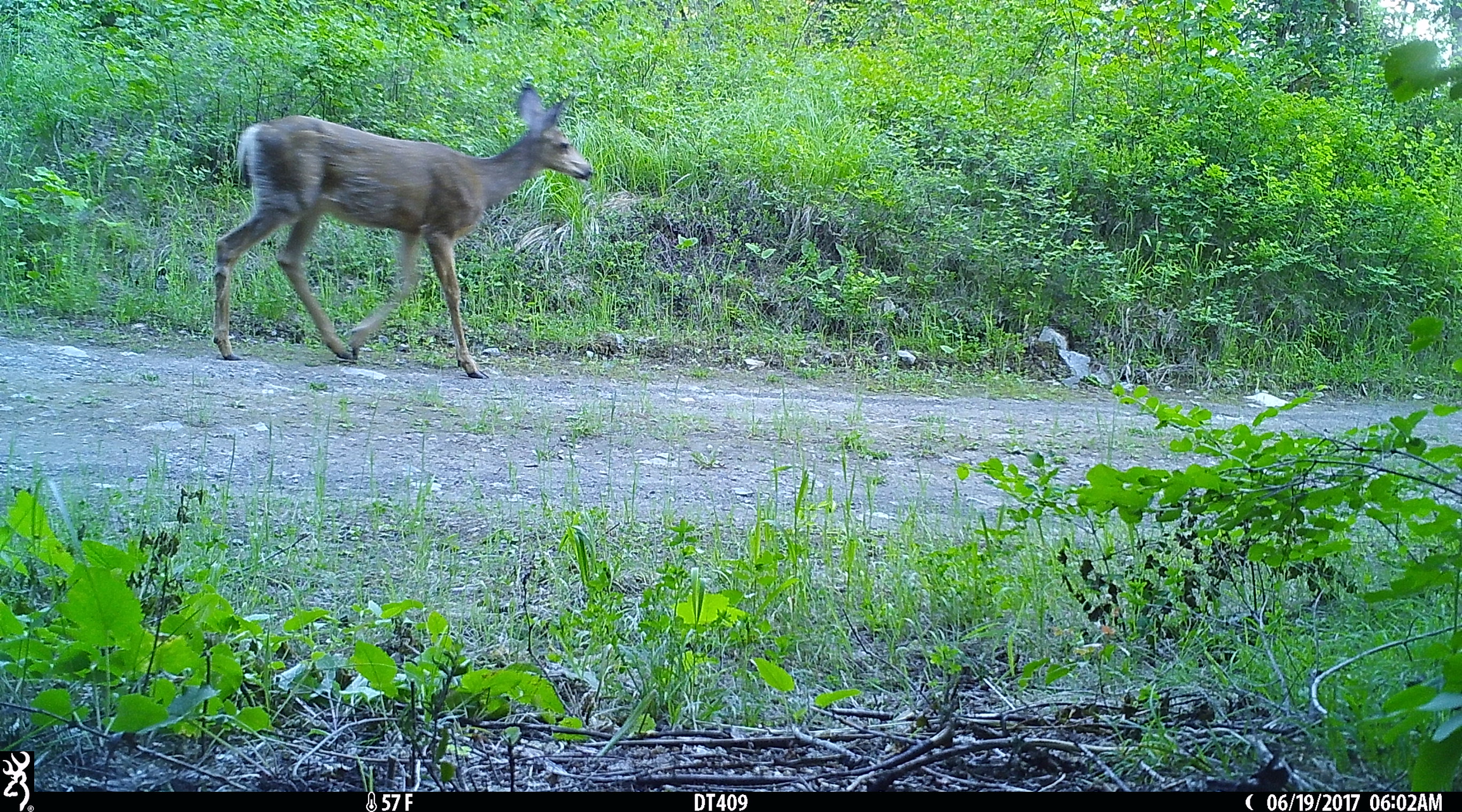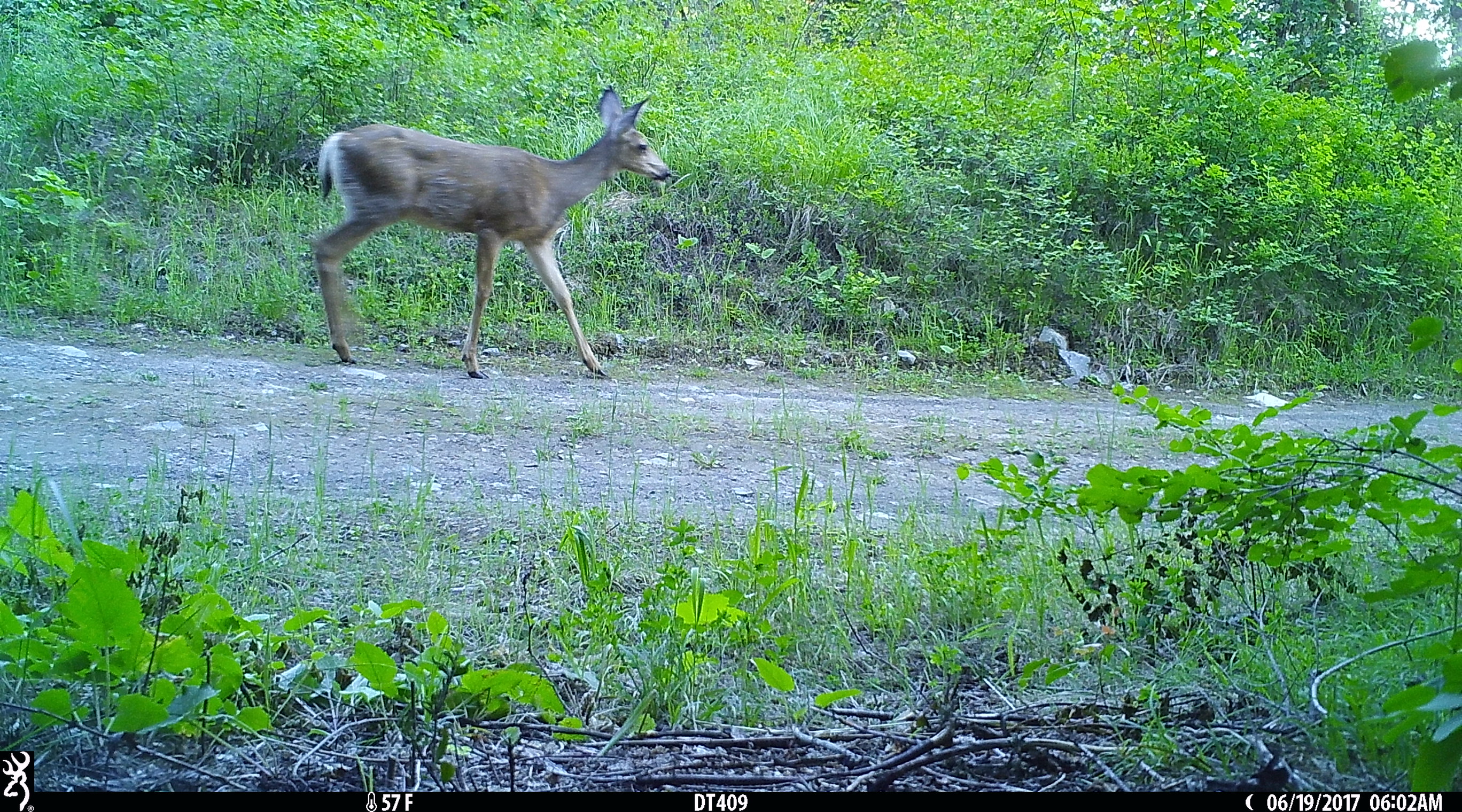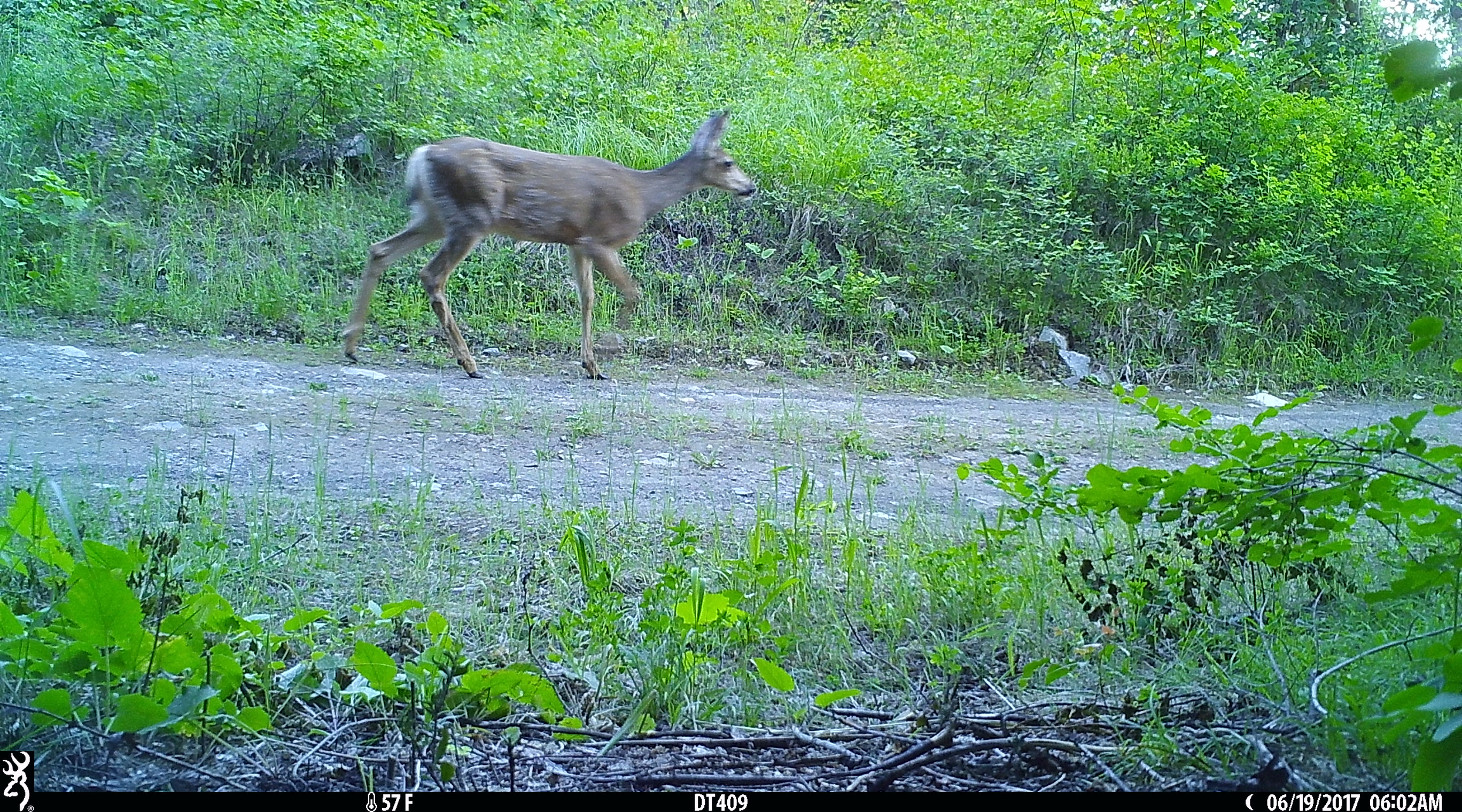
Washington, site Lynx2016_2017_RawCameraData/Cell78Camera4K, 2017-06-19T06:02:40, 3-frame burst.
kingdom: Animalia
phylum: Chordata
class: Mammalia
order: Artiodactyla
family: Cervidae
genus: Odocoileus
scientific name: Odocoileus hemionus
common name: mule deer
Odocoileus hemionus (mule deer). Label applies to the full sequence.